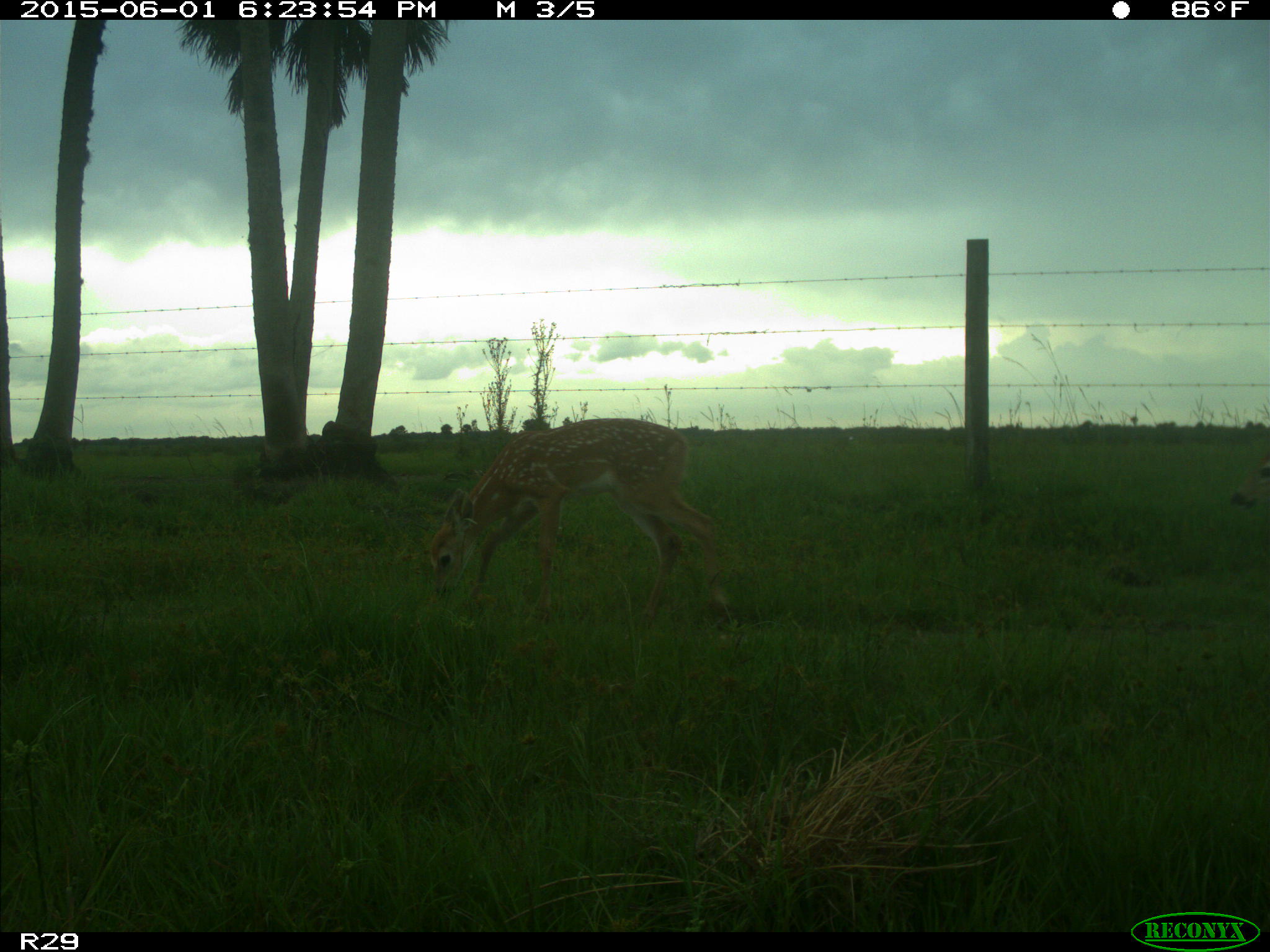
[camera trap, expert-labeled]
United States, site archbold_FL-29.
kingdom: Animalia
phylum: Chordata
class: Mammalia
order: Artiodactyla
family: Cervidae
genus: Odocoileus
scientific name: Odocoileus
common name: deer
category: unidentified deer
Unidentified deer (deer) (Odocoileus).